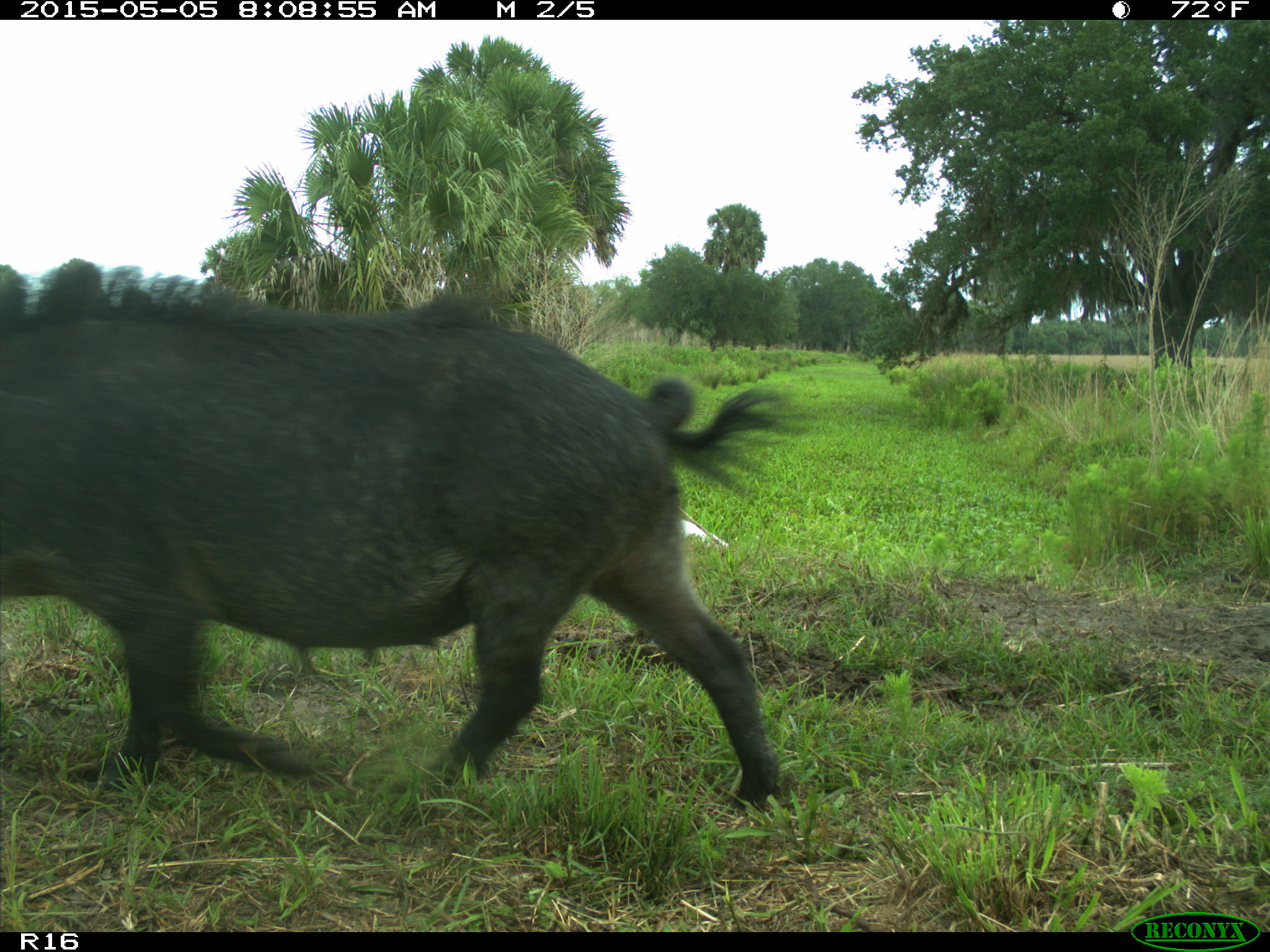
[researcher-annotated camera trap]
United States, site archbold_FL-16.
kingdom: Animalia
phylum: Chordata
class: Mammalia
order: Artiodactyla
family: Suidae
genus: Sus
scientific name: Sus scrofa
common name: wild boar